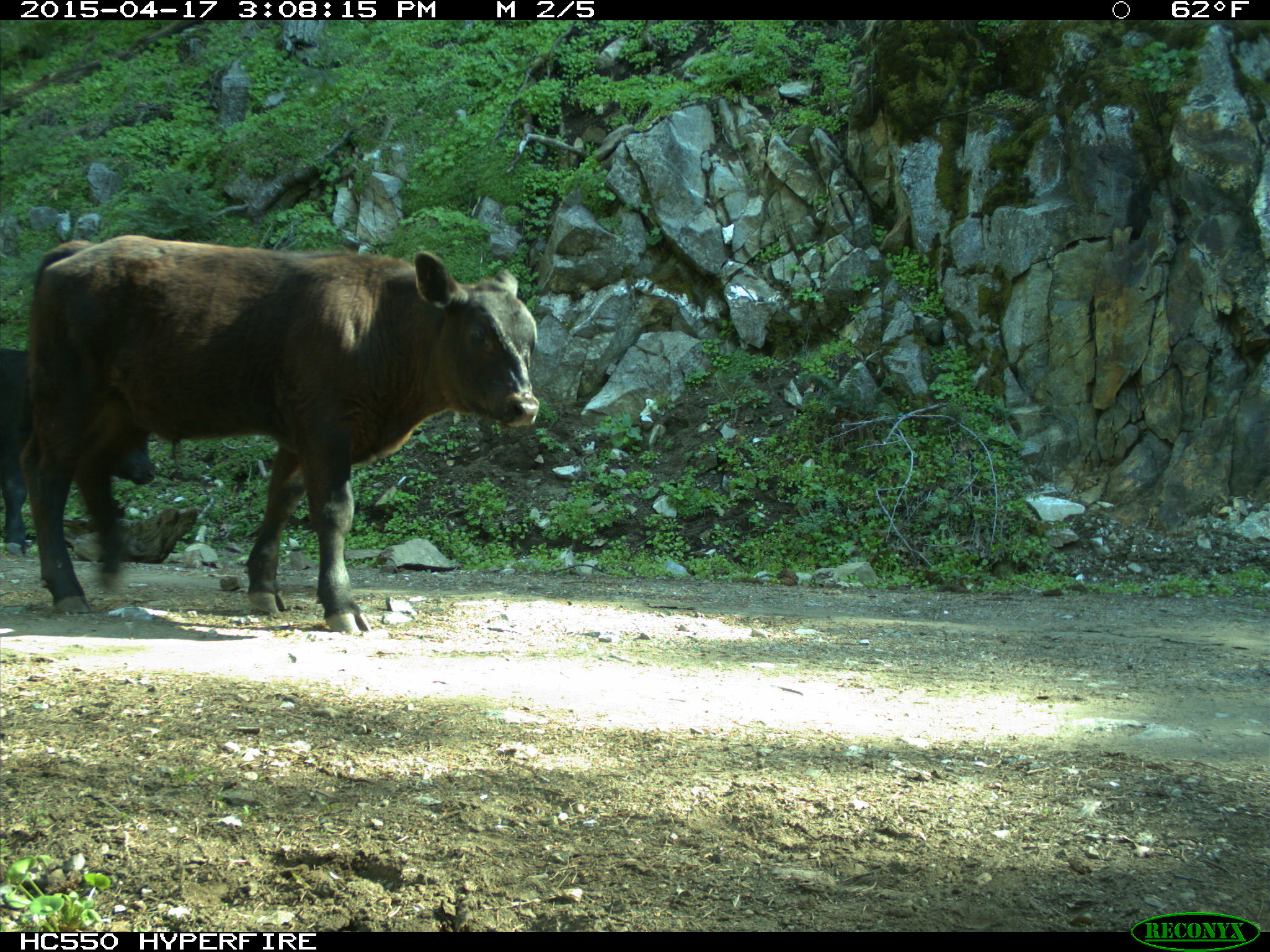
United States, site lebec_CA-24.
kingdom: Animalia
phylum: Chordata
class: Mammalia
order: Artiodactyla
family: Bovidae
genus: Bos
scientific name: Bos taurus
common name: domestic cow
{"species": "Bos taurus (domestic cow)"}